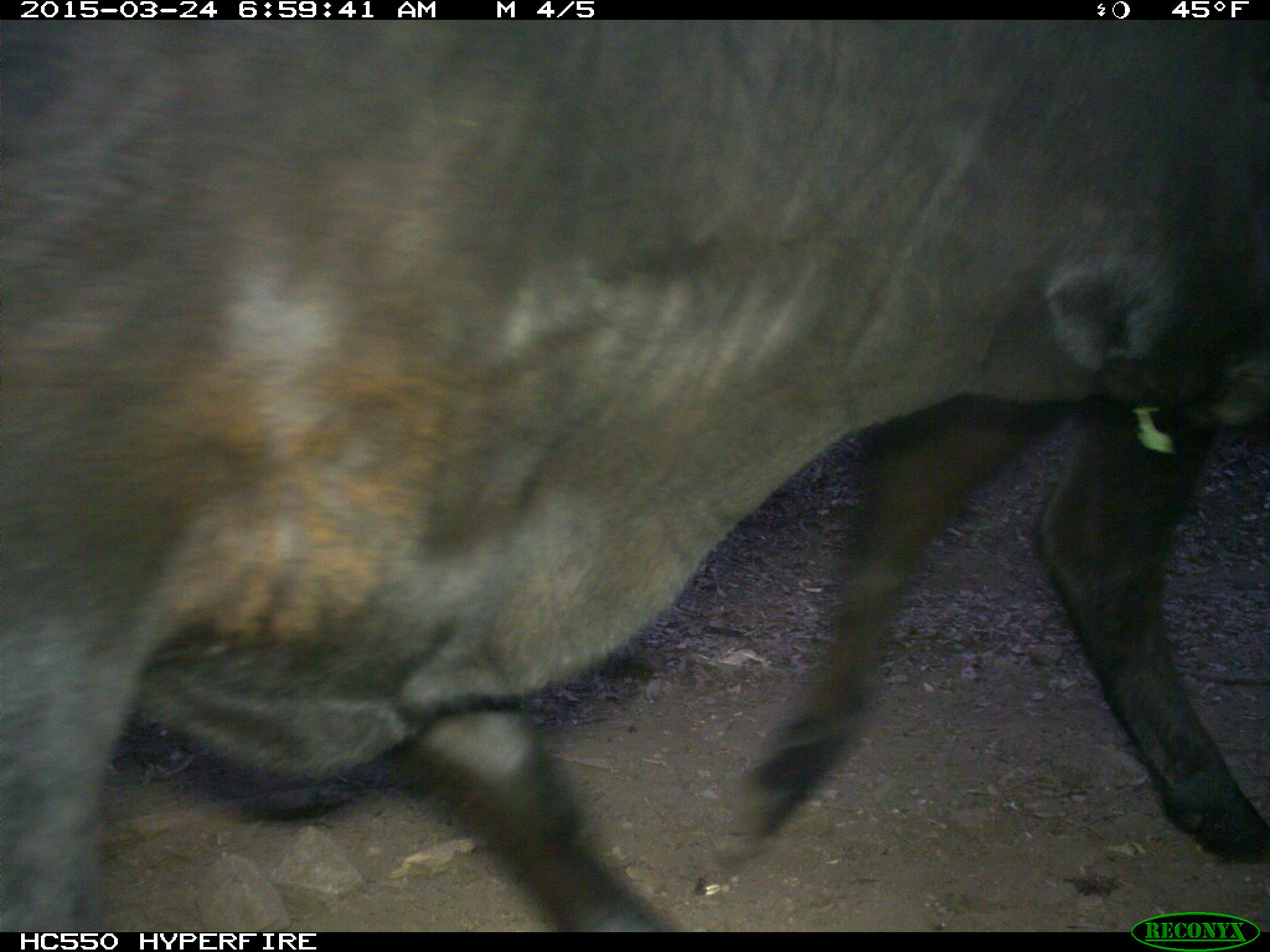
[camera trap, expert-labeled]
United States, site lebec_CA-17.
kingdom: Animalia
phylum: Chordata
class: Mammalia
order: Artiodactyla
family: Bovidae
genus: Bos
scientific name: Bos taurus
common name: domestic cow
Bos taurus (domestic cow).